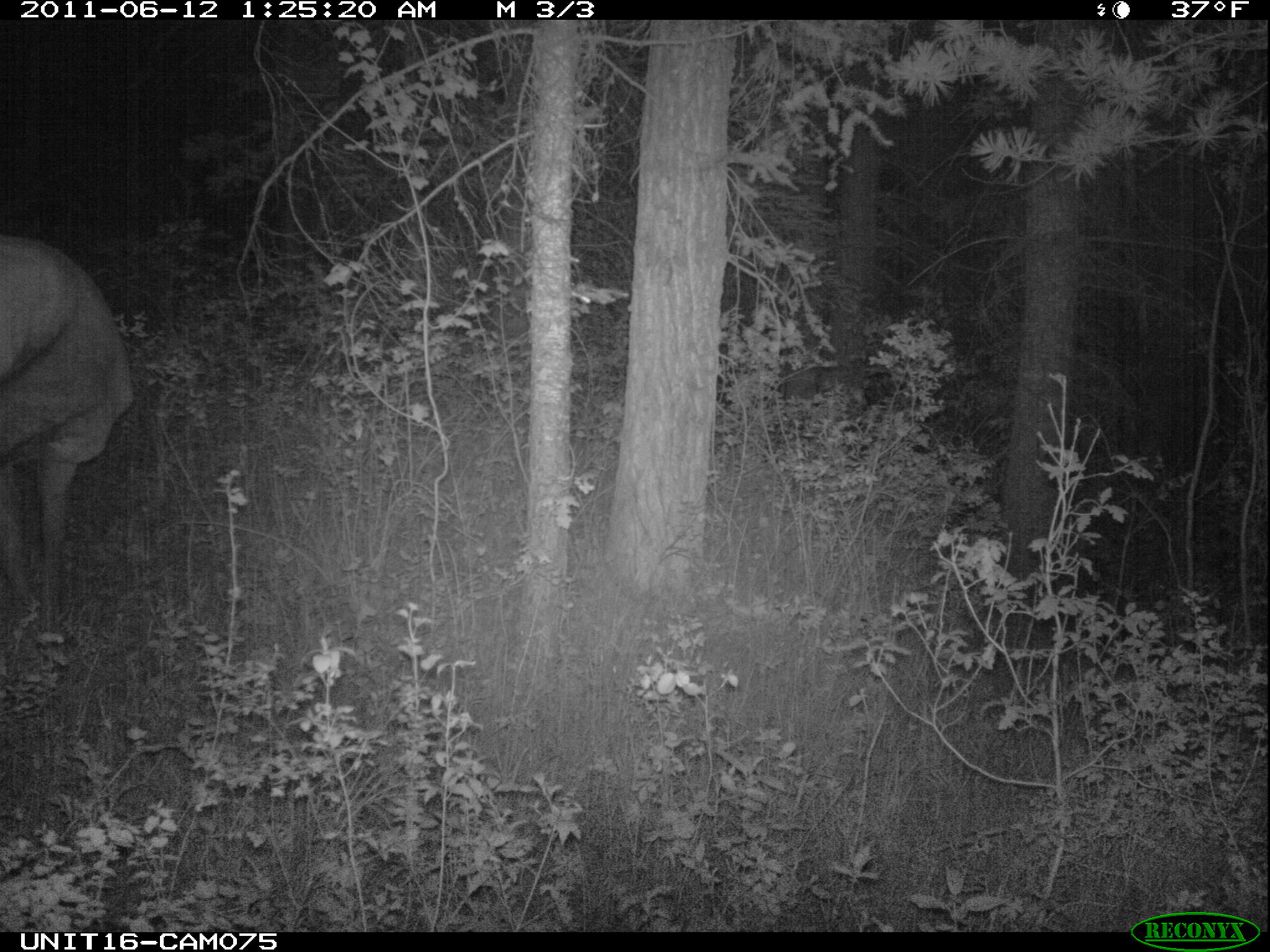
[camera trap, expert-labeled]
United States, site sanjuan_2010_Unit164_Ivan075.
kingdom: Animalia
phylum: Chordata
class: Mammalia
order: Artiodactyla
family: Cervidae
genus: Cervus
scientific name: Cervus elaphus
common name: red deer